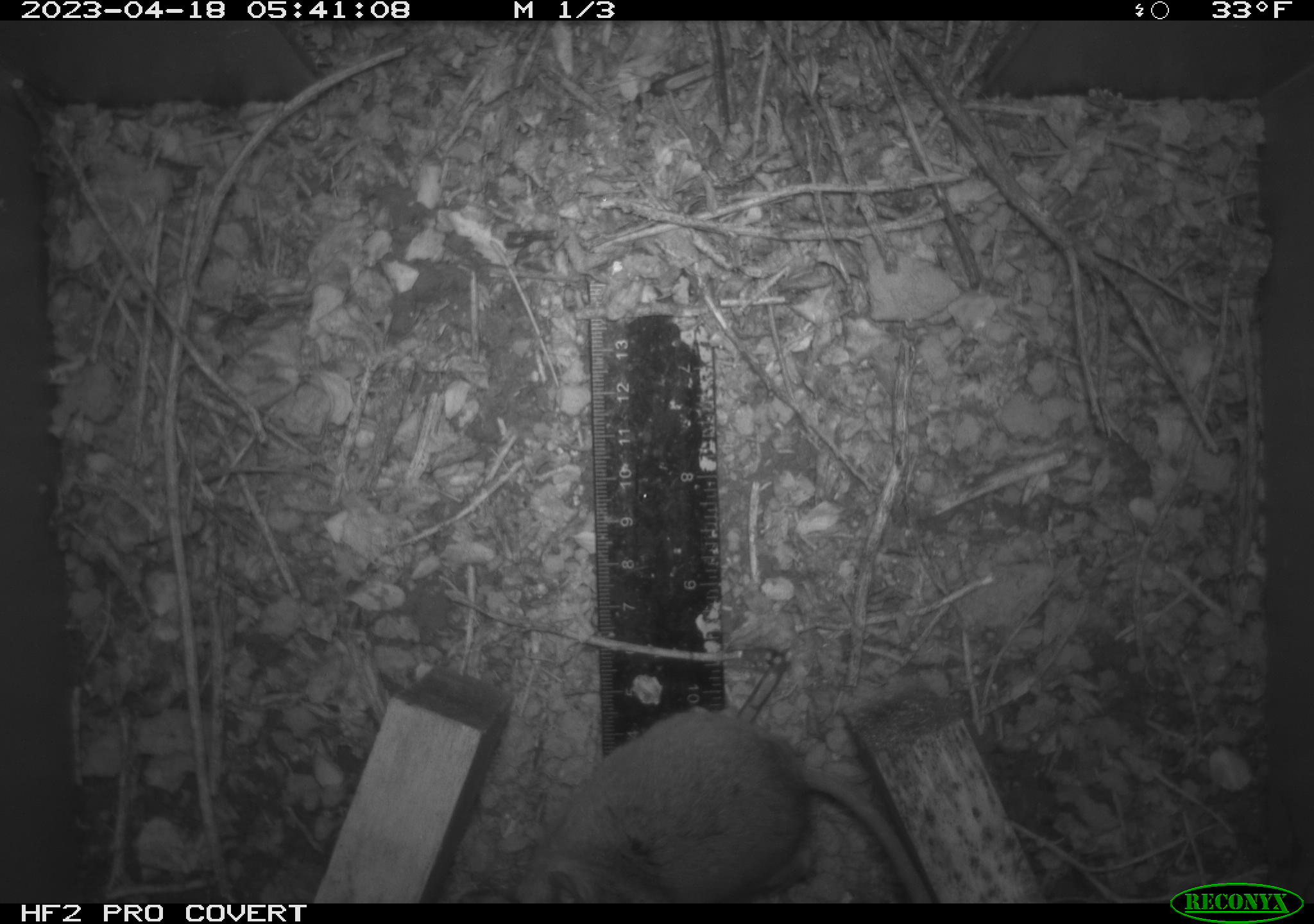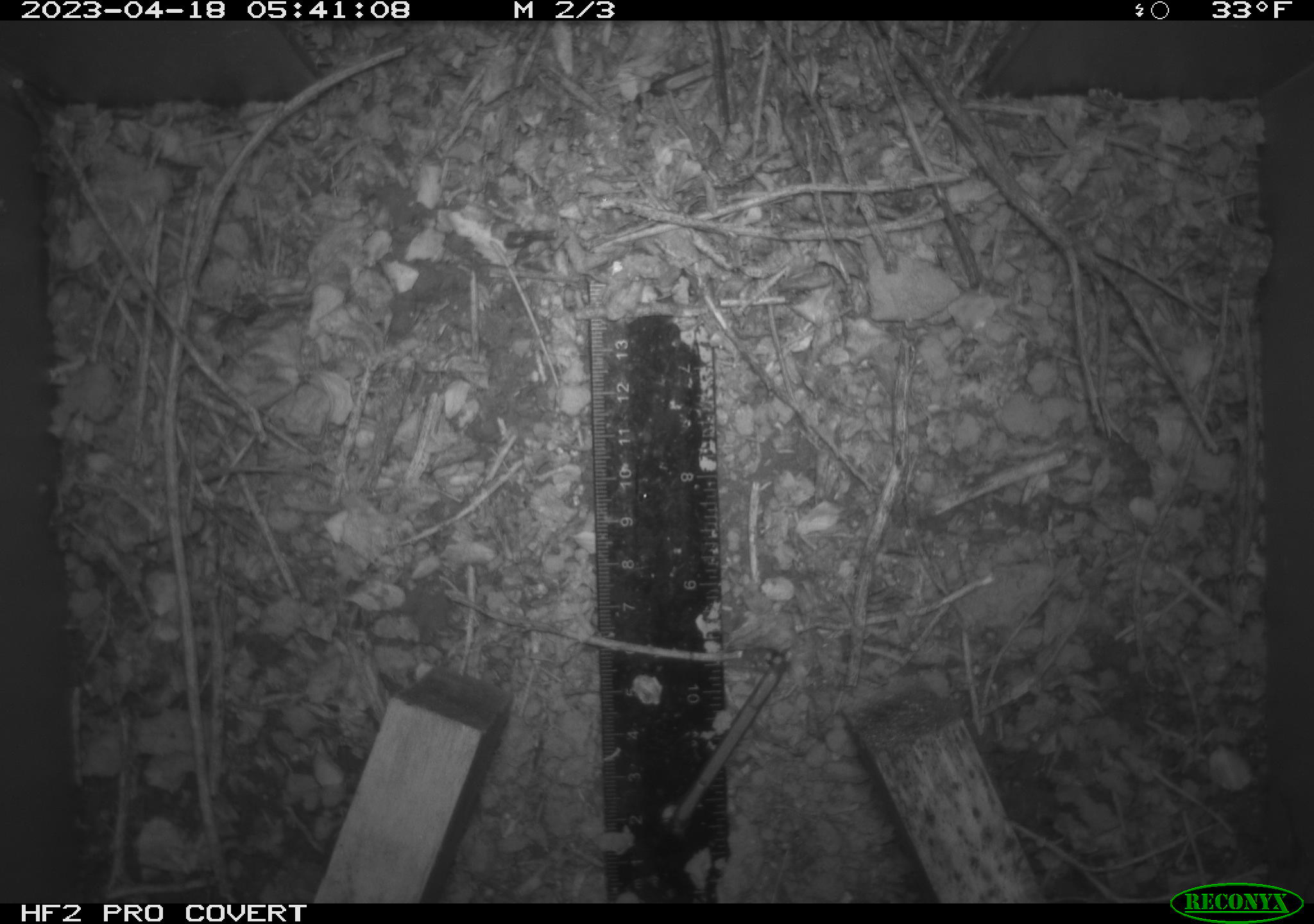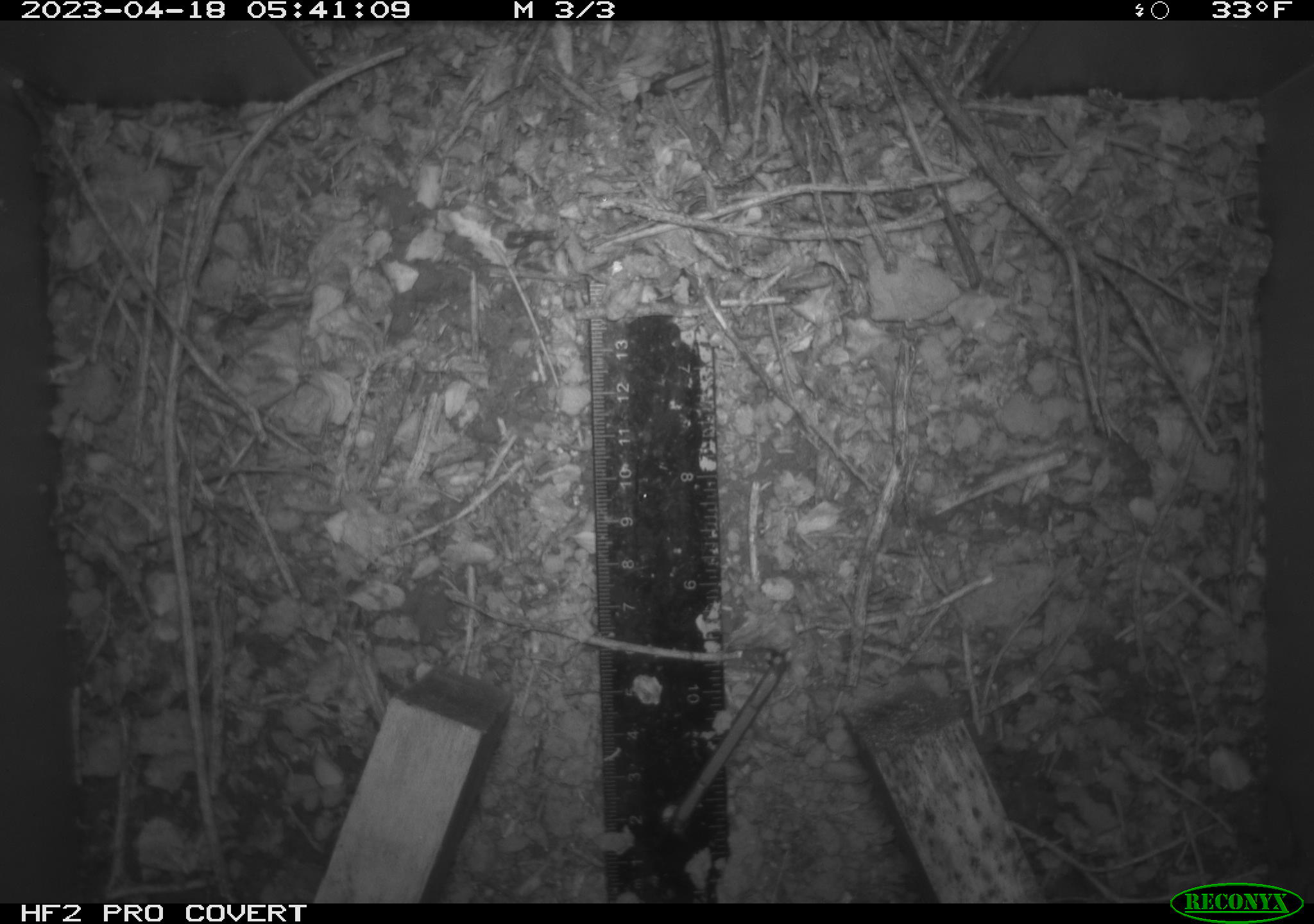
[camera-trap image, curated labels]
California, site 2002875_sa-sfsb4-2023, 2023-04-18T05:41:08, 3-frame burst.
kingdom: Animalia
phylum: Chordata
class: Mammalia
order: Rodentia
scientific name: Rodentia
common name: mouse species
Mouse species (Rodentia).